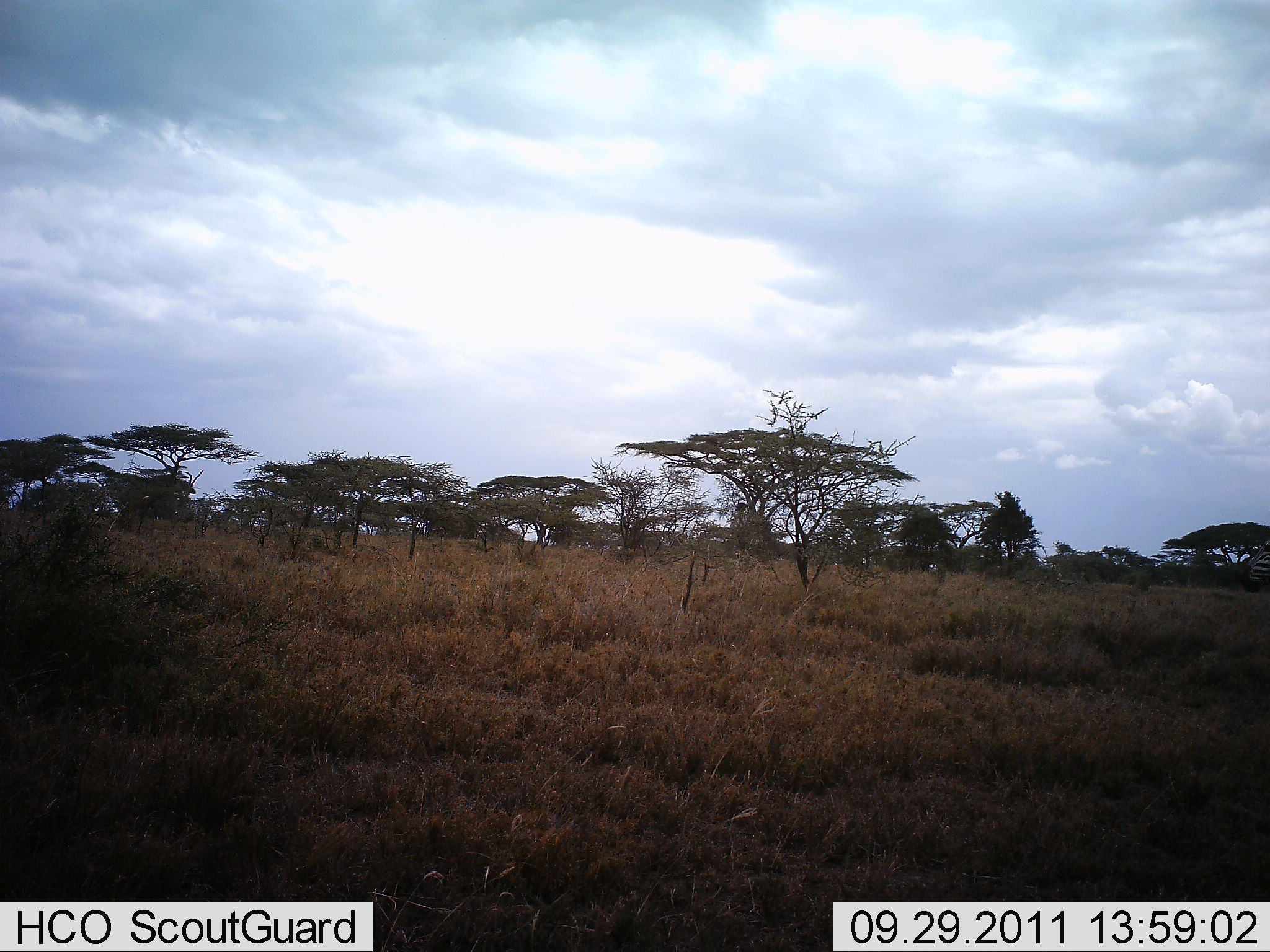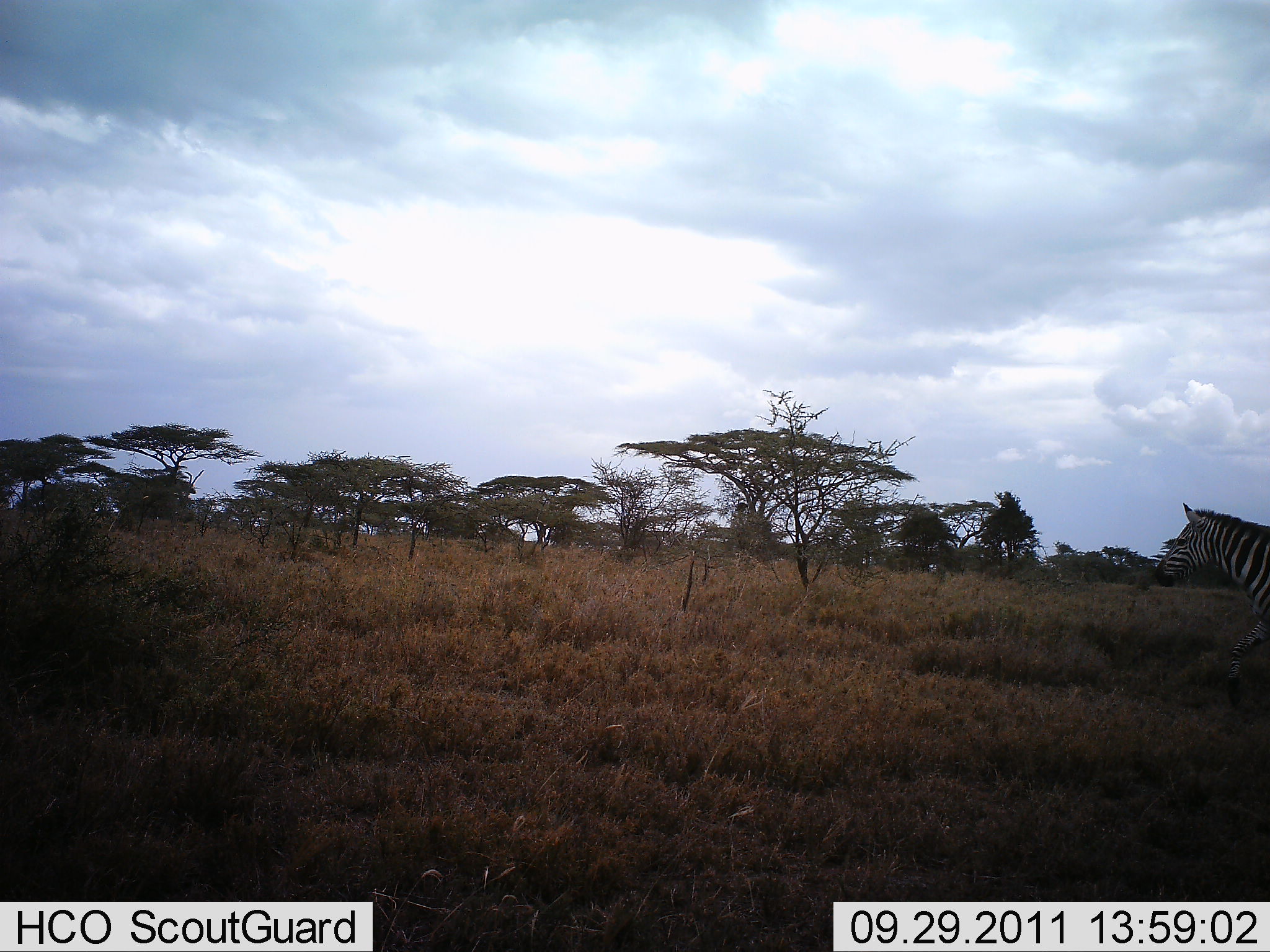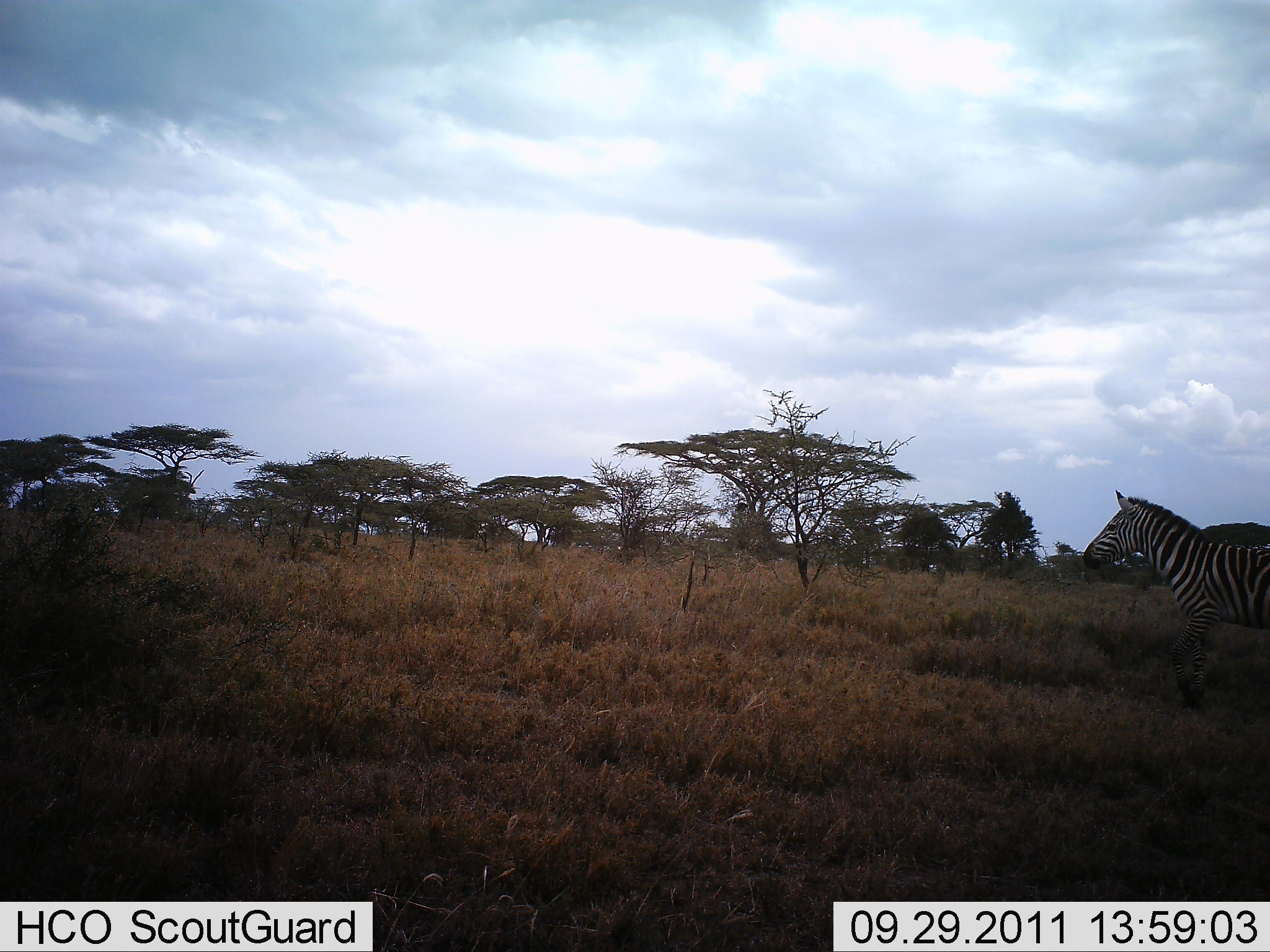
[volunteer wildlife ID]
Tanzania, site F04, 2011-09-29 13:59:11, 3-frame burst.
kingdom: Animalia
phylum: Chordata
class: Mammalia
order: Perissodactyla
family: Equidae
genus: Equus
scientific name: Equus quagga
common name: plains zebra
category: zebra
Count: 1.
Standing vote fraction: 18%.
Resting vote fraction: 0%.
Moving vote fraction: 91%.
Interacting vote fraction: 0%.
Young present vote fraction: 0%.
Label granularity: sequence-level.